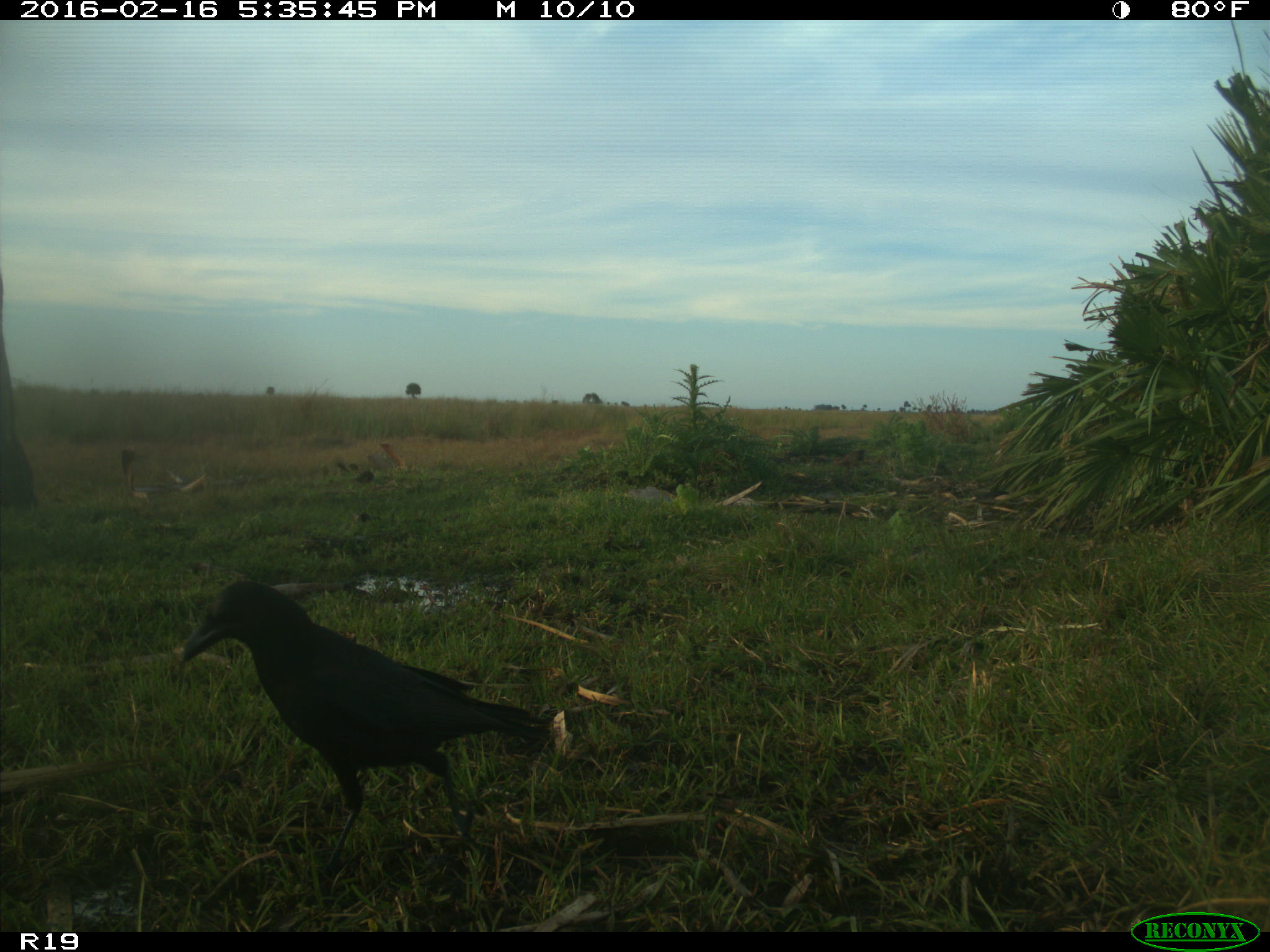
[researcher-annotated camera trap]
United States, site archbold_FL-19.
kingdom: Animalia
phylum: Chordata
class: Aves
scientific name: Aves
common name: birds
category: unidentified bird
Unidentified bird (birds) (Aves).